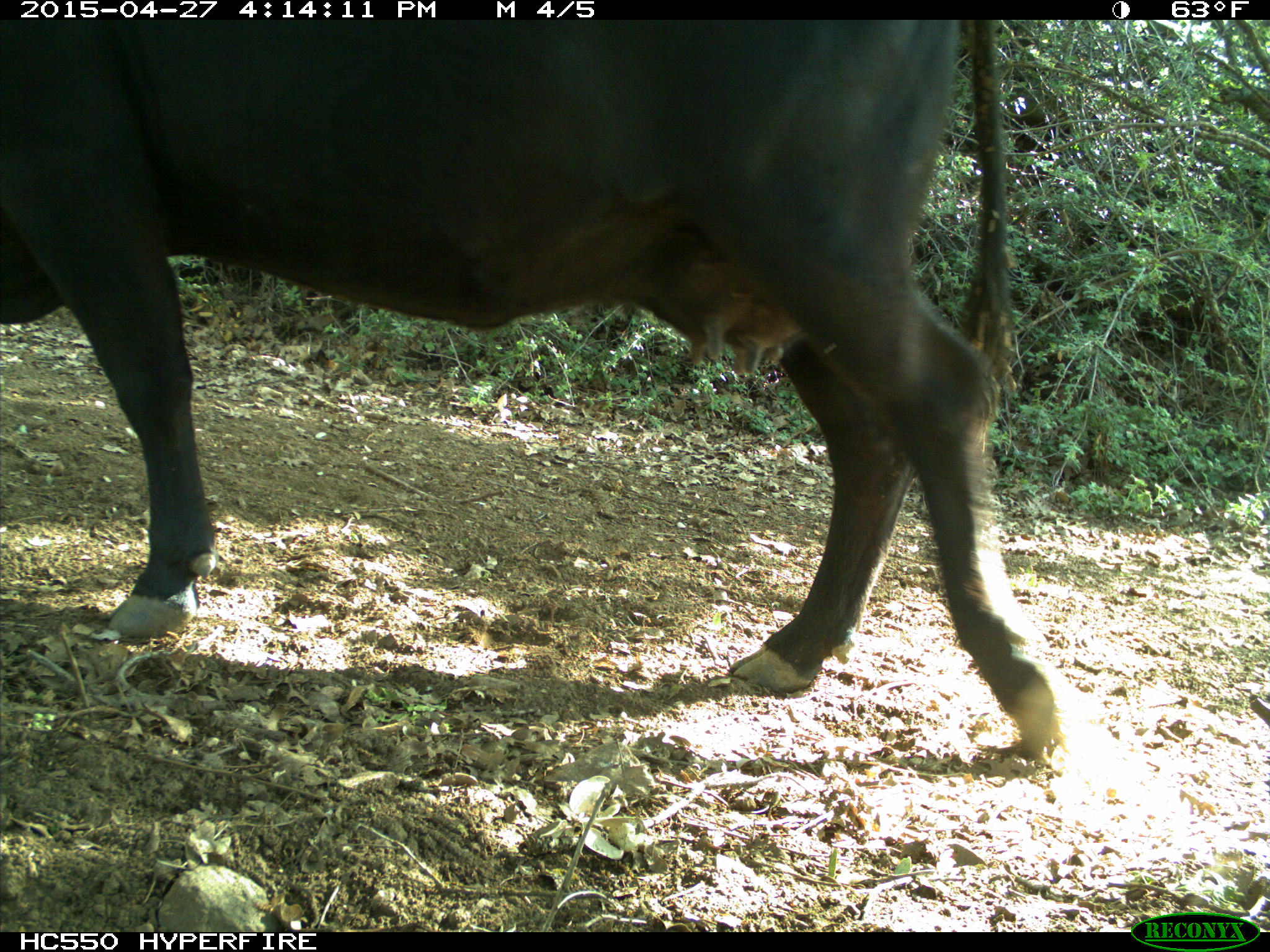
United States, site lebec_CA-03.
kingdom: Animalia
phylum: Chordata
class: Mammalia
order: Artiodactyla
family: Bovidae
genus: Bos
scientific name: Bos taurus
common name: domestic cow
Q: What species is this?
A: Bos taurus (domestic cow).